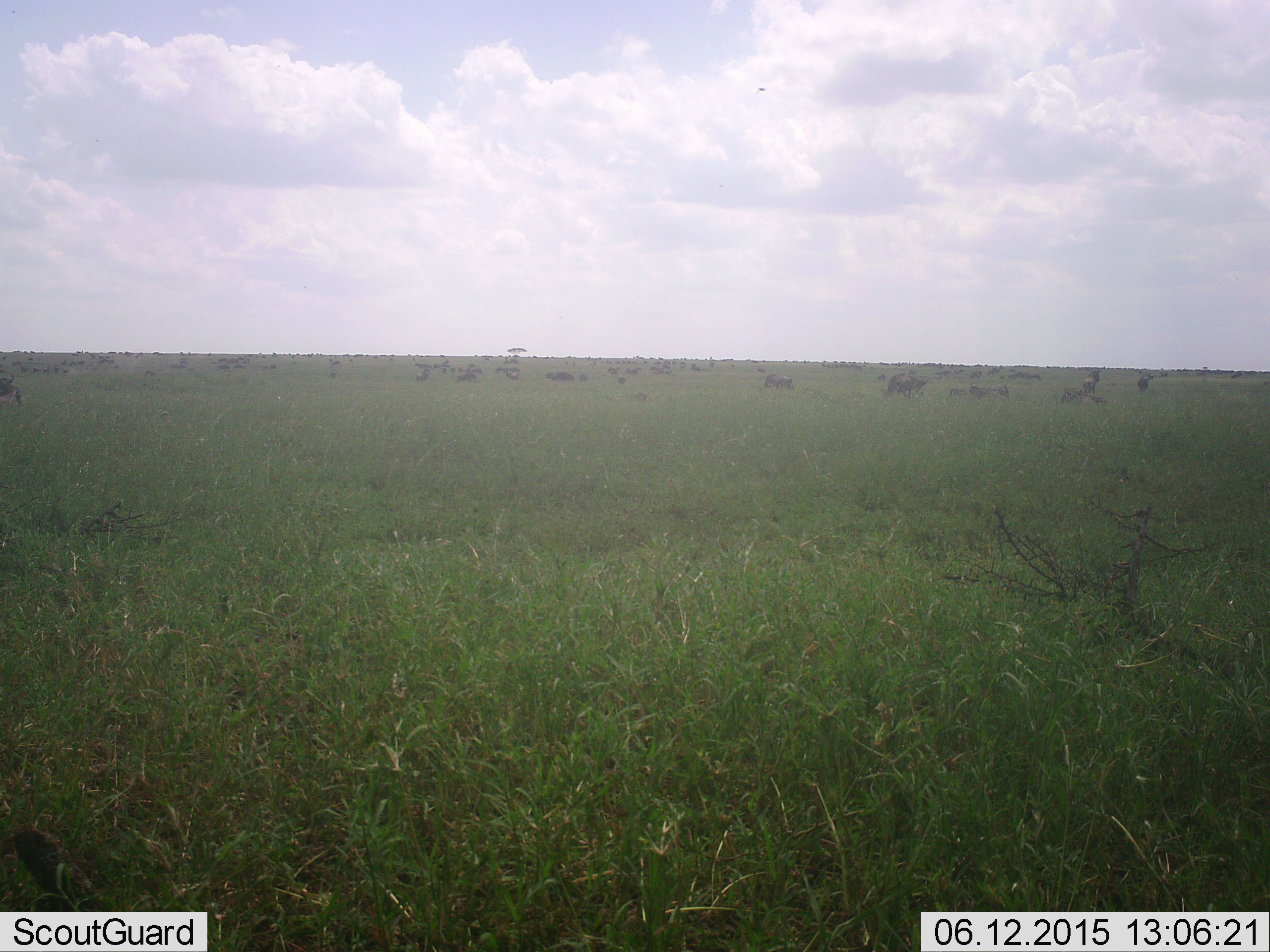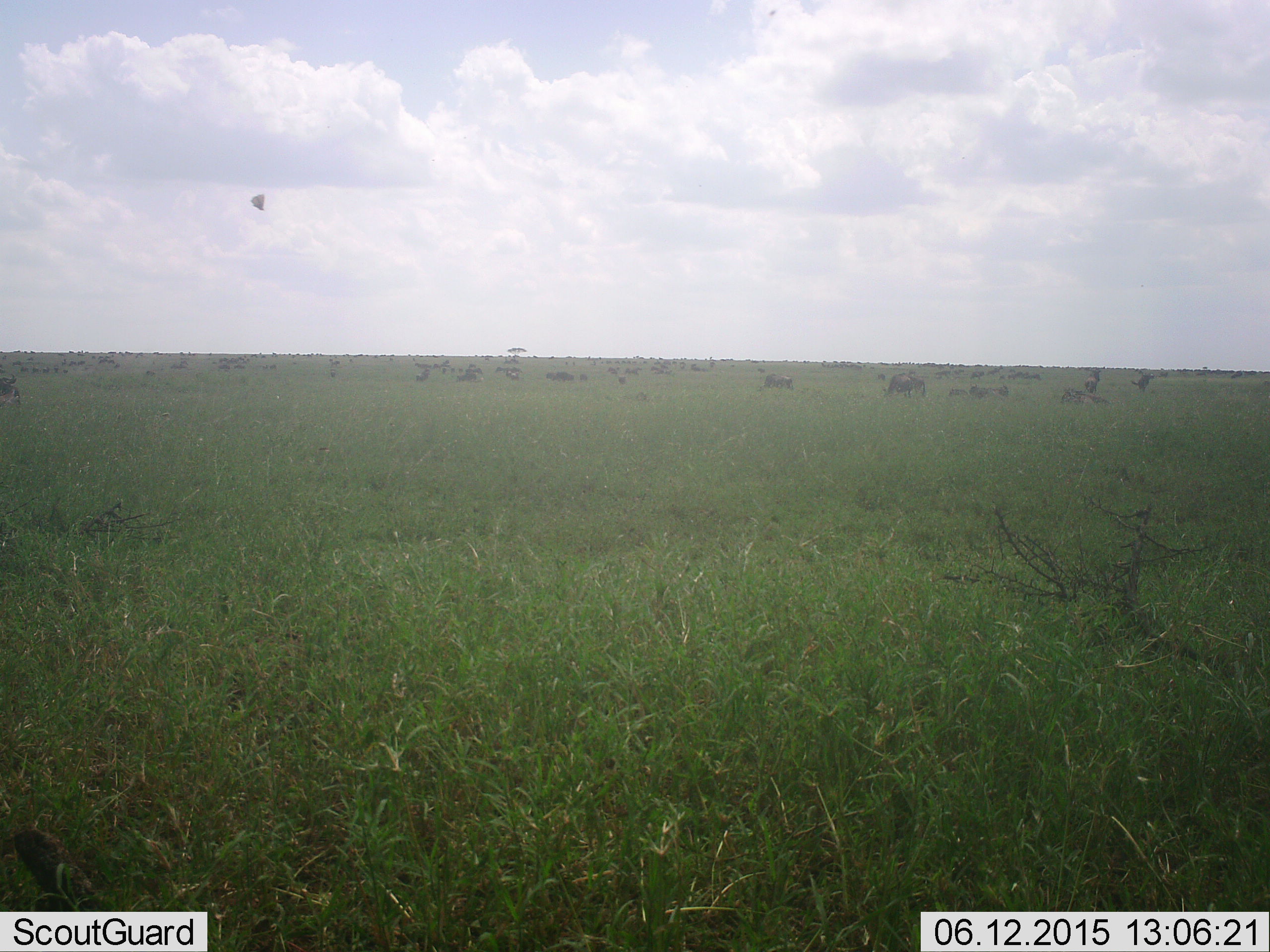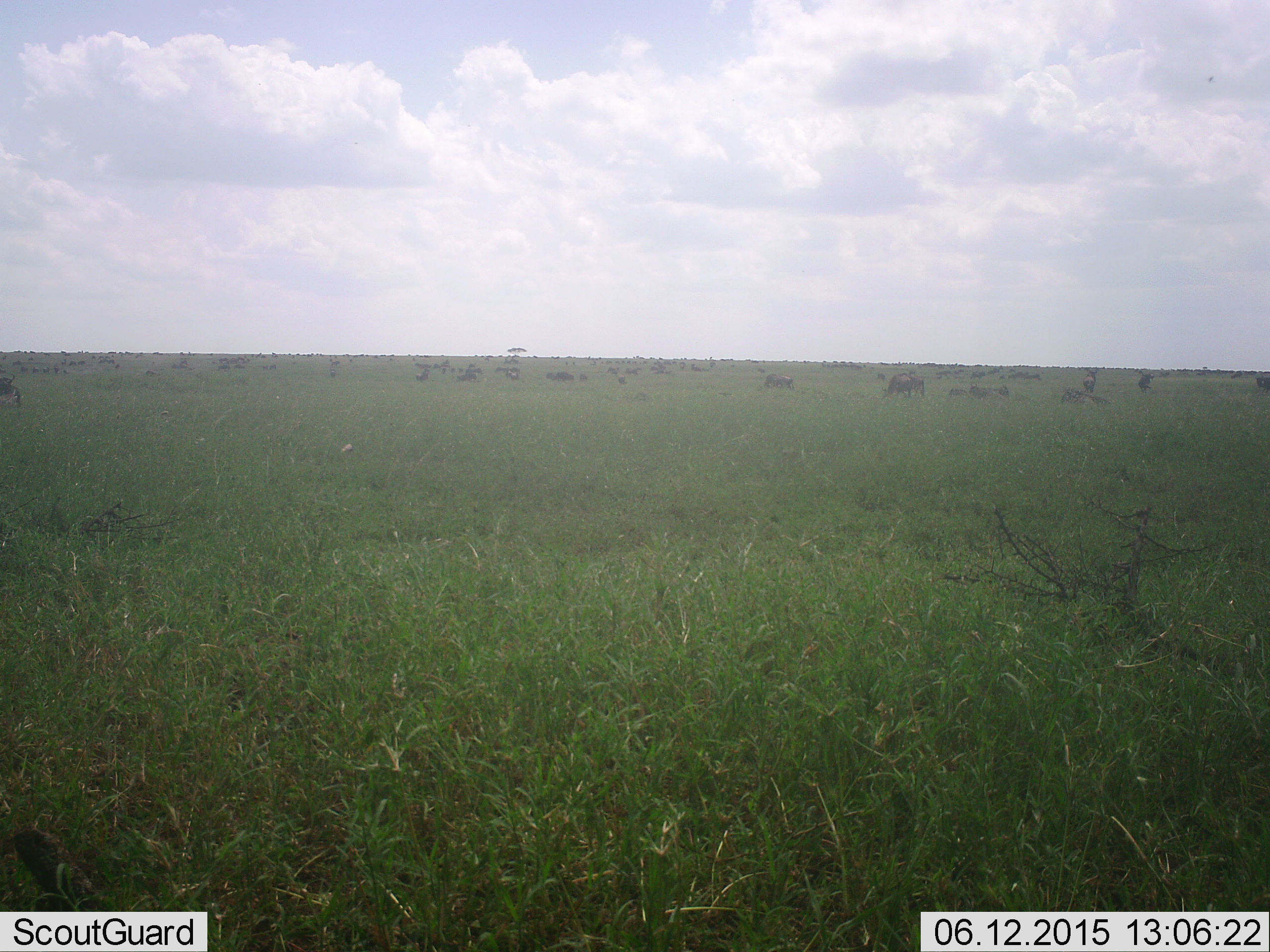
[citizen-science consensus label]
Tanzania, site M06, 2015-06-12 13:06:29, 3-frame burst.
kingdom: Animalia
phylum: Chordata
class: Mammalia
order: Artiodactyla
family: Bovidae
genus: Connochaetes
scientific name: Connochaetes taurinus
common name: blue wildebeest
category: wildebeest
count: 11-50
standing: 54%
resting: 31%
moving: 23%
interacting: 0%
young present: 8%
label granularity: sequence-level